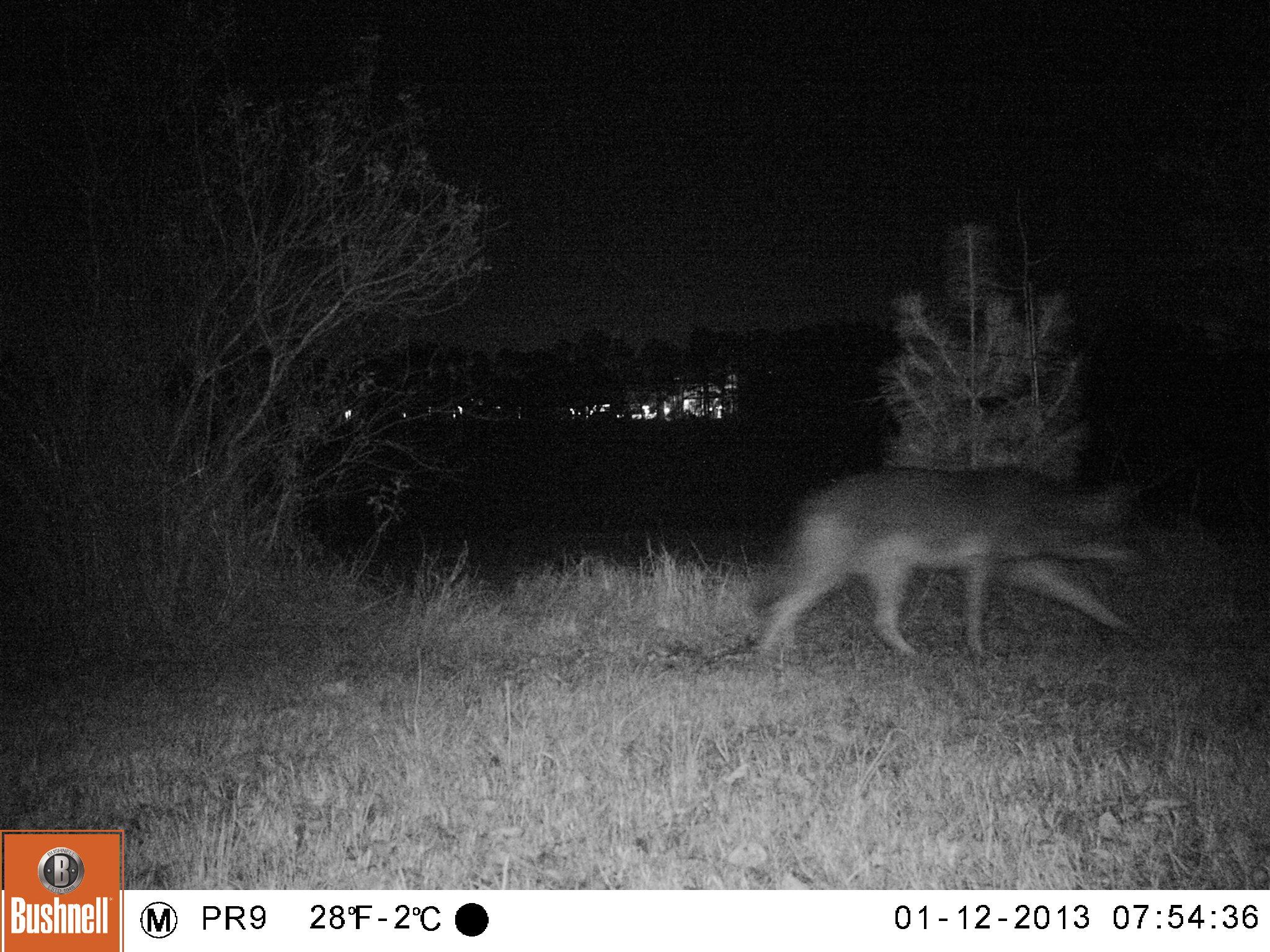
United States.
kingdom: Animalia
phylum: Chordata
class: Mammalia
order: Carnivora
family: Canidae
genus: Canis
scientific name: Canis latrans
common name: coyote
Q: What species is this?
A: Coyote (Canis latrans).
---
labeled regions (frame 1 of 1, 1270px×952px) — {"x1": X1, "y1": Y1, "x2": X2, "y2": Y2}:
Coyote: {"x1": 729, "y1": 454, "x2": 1170, "y2": 676}